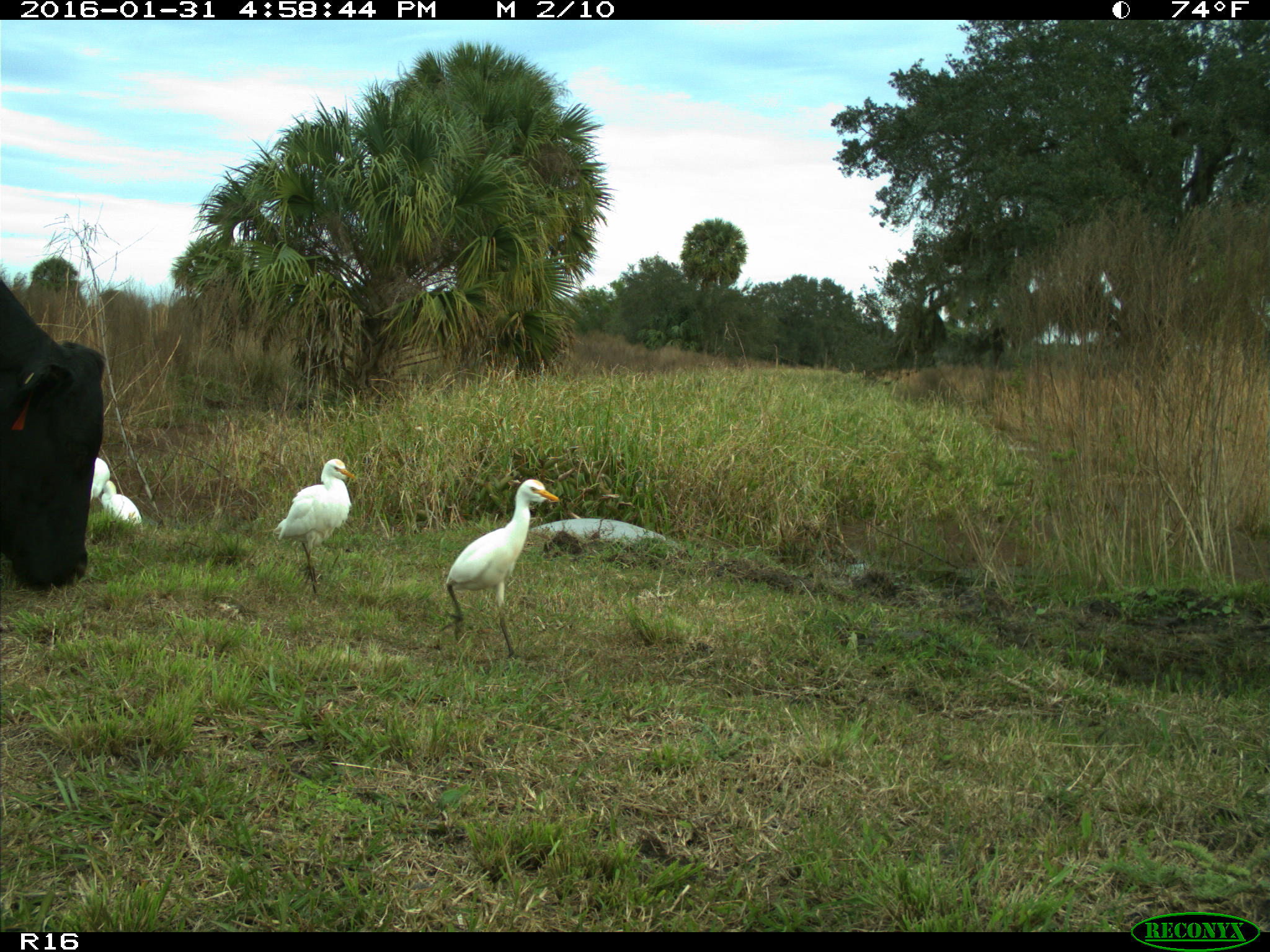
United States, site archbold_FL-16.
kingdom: Animalia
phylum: Chordata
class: Mammalia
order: Artiodactyla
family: Bovidae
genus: Bos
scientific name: Bos taurus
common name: domestic cow